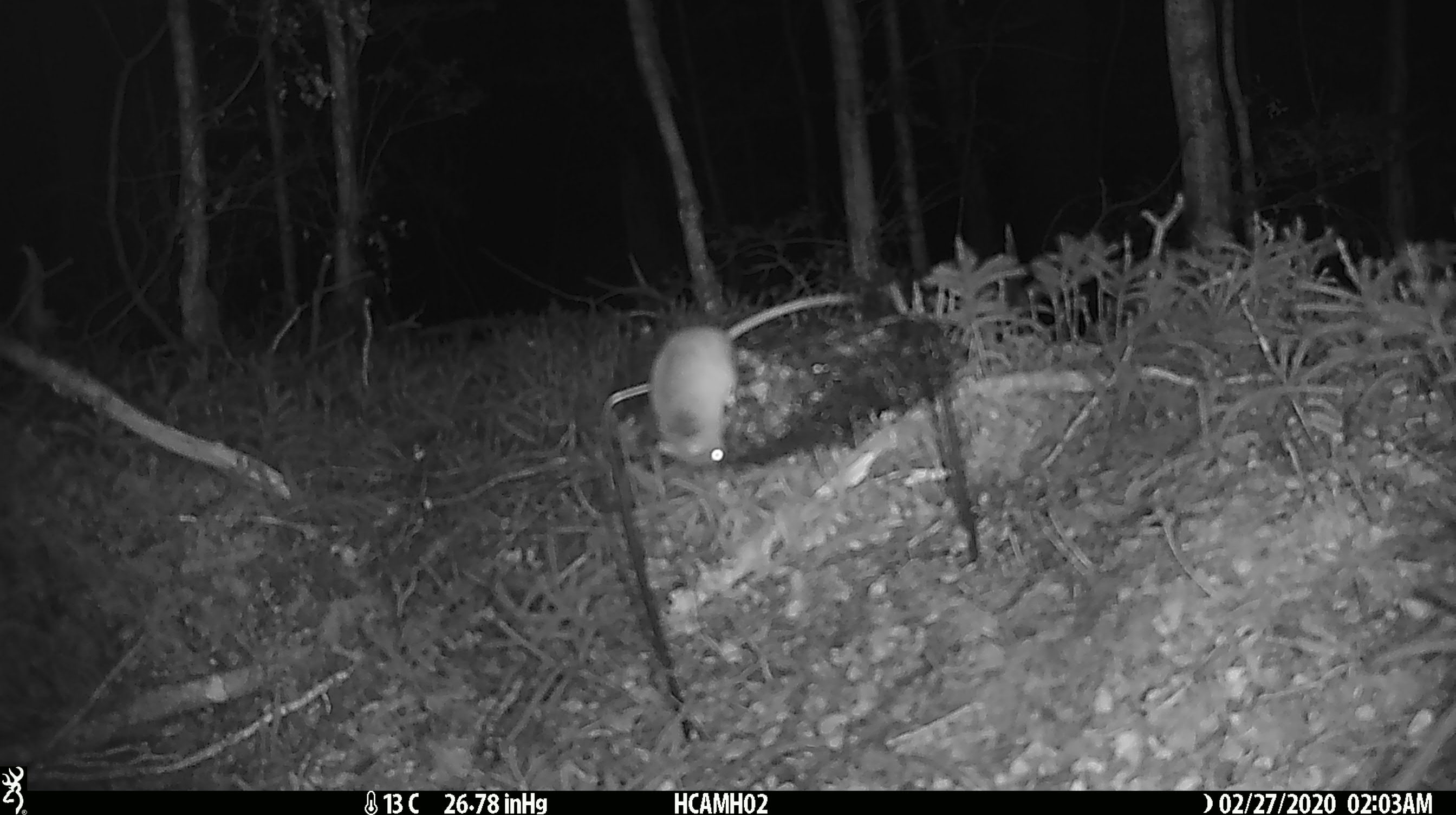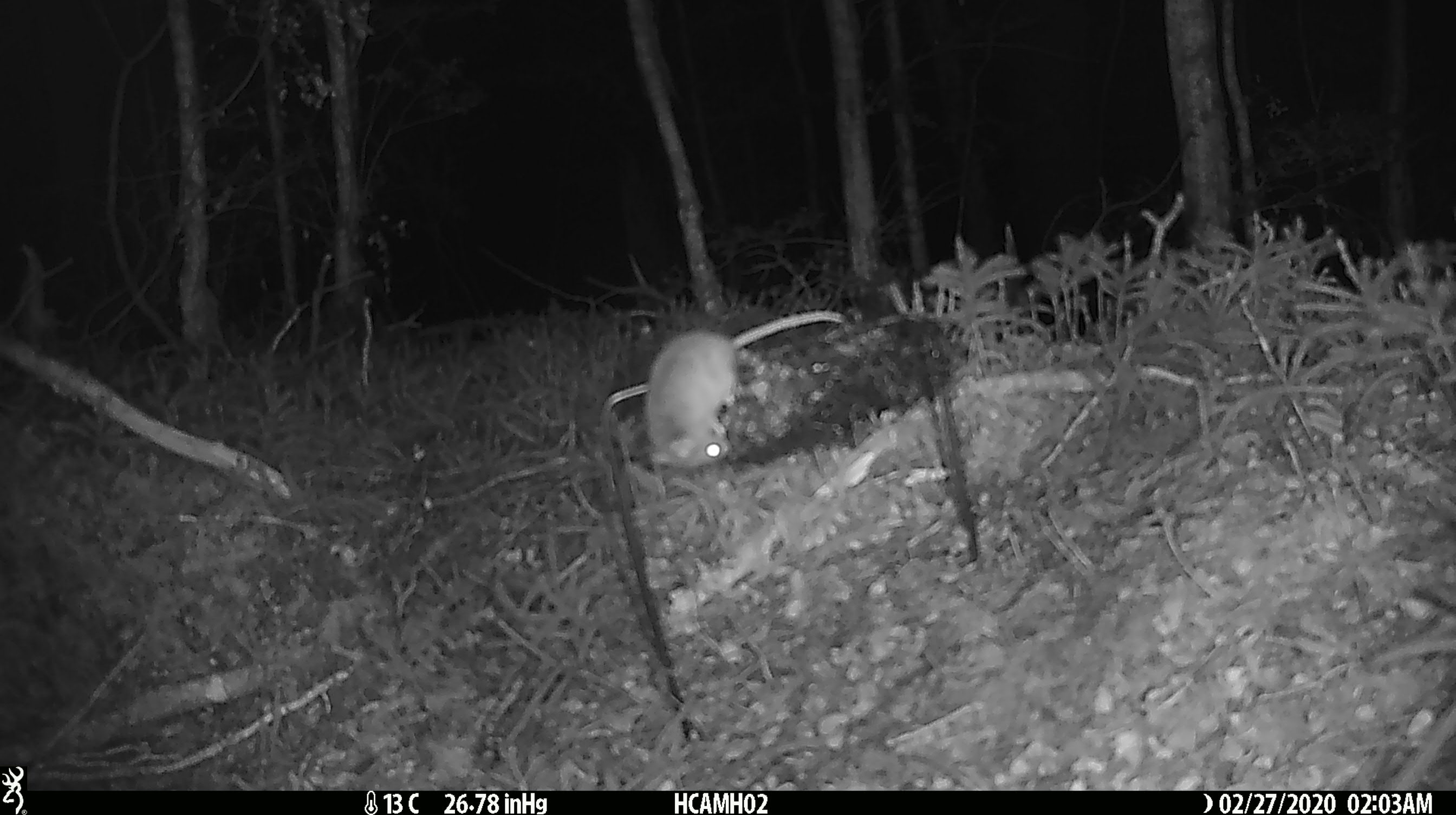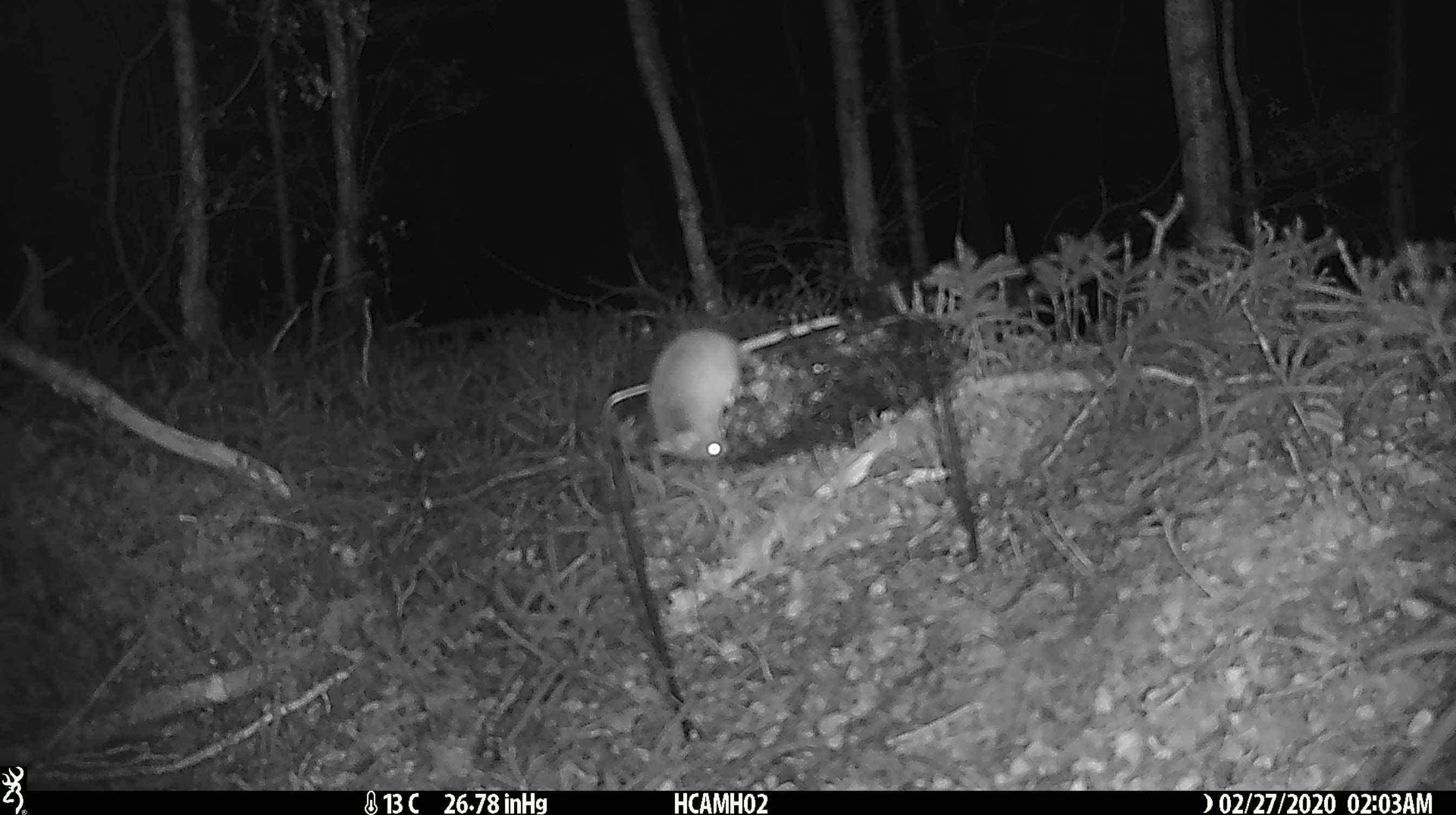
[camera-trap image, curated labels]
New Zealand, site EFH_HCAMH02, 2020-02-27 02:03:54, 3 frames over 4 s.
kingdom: Animalia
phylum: Chordata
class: Mammalia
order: Rodentia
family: Muridae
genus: Mus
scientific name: Mus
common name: mouse